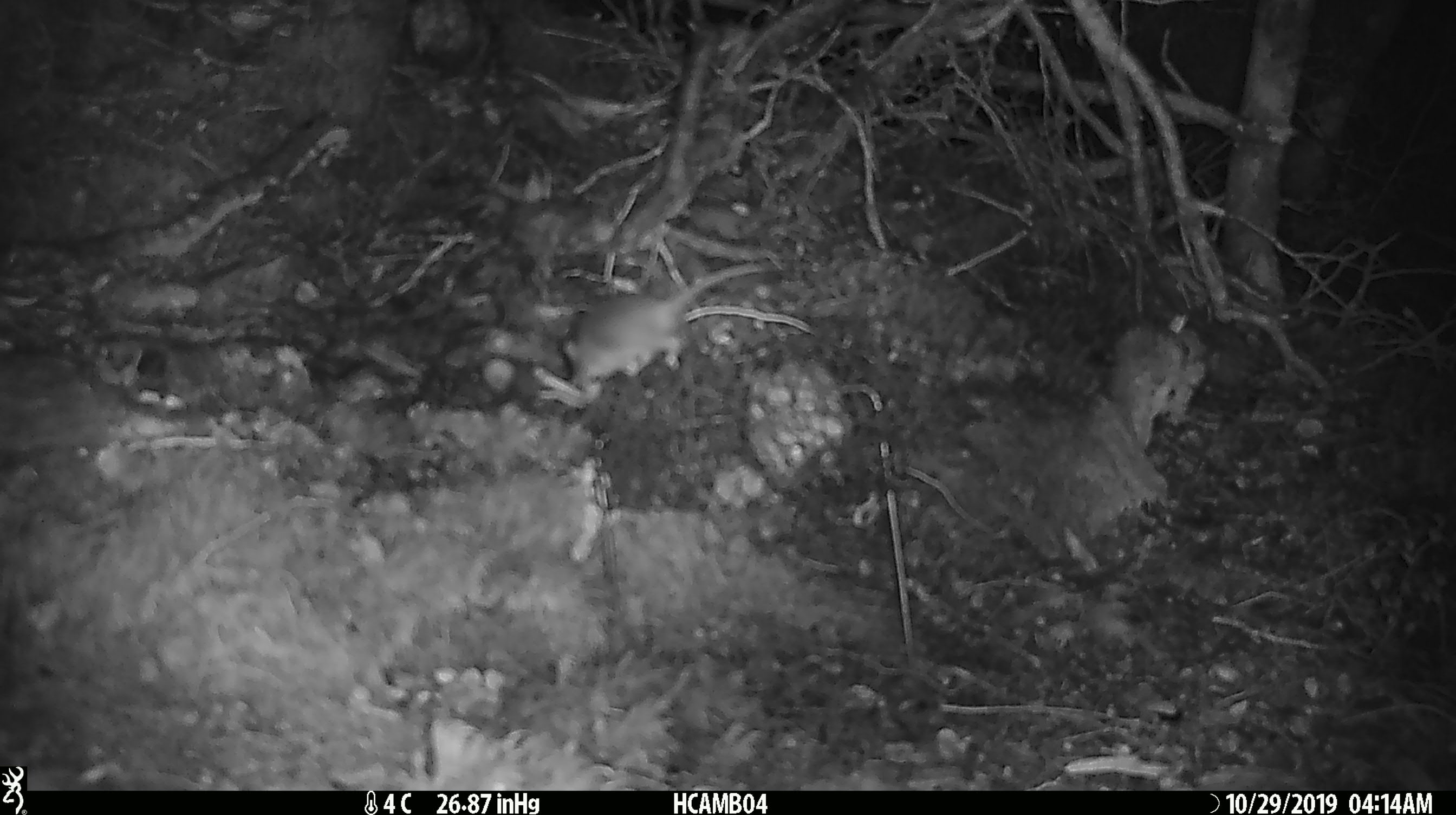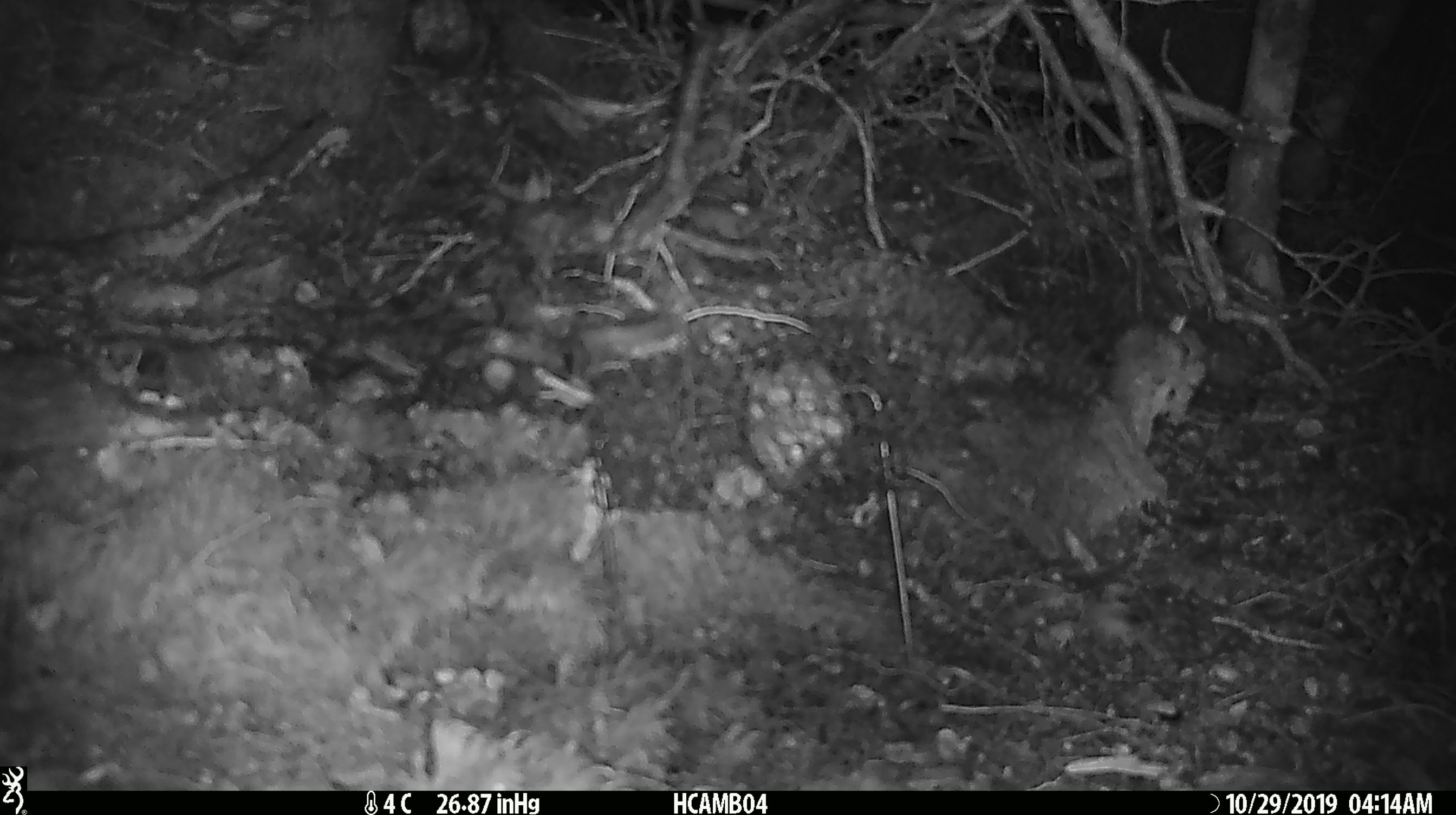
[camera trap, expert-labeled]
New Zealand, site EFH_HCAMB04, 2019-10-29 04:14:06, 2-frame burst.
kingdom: Animalia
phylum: Chordata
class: Mammalia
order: Rodentia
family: Muridae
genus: Mus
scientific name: Mus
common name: mouse